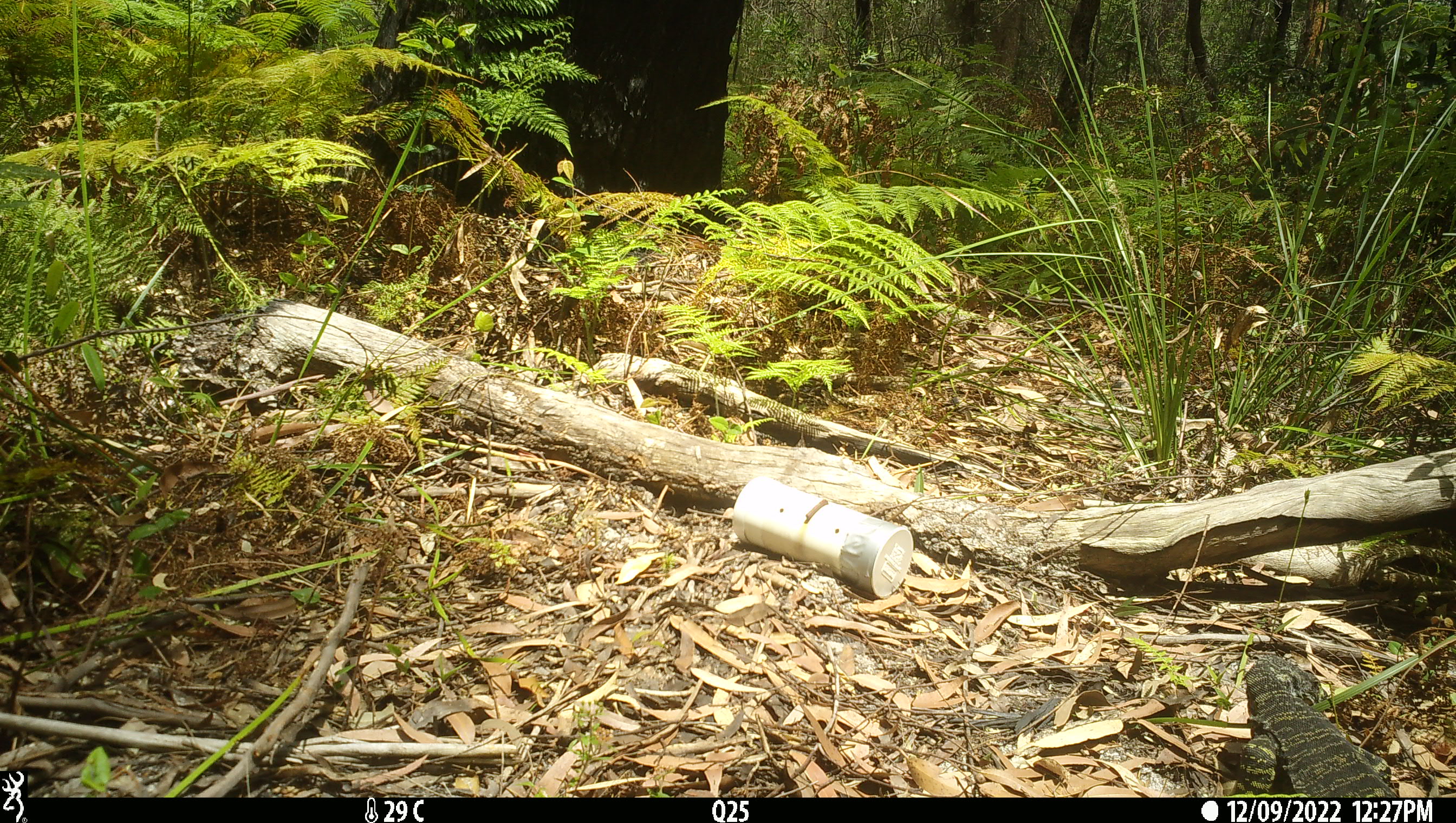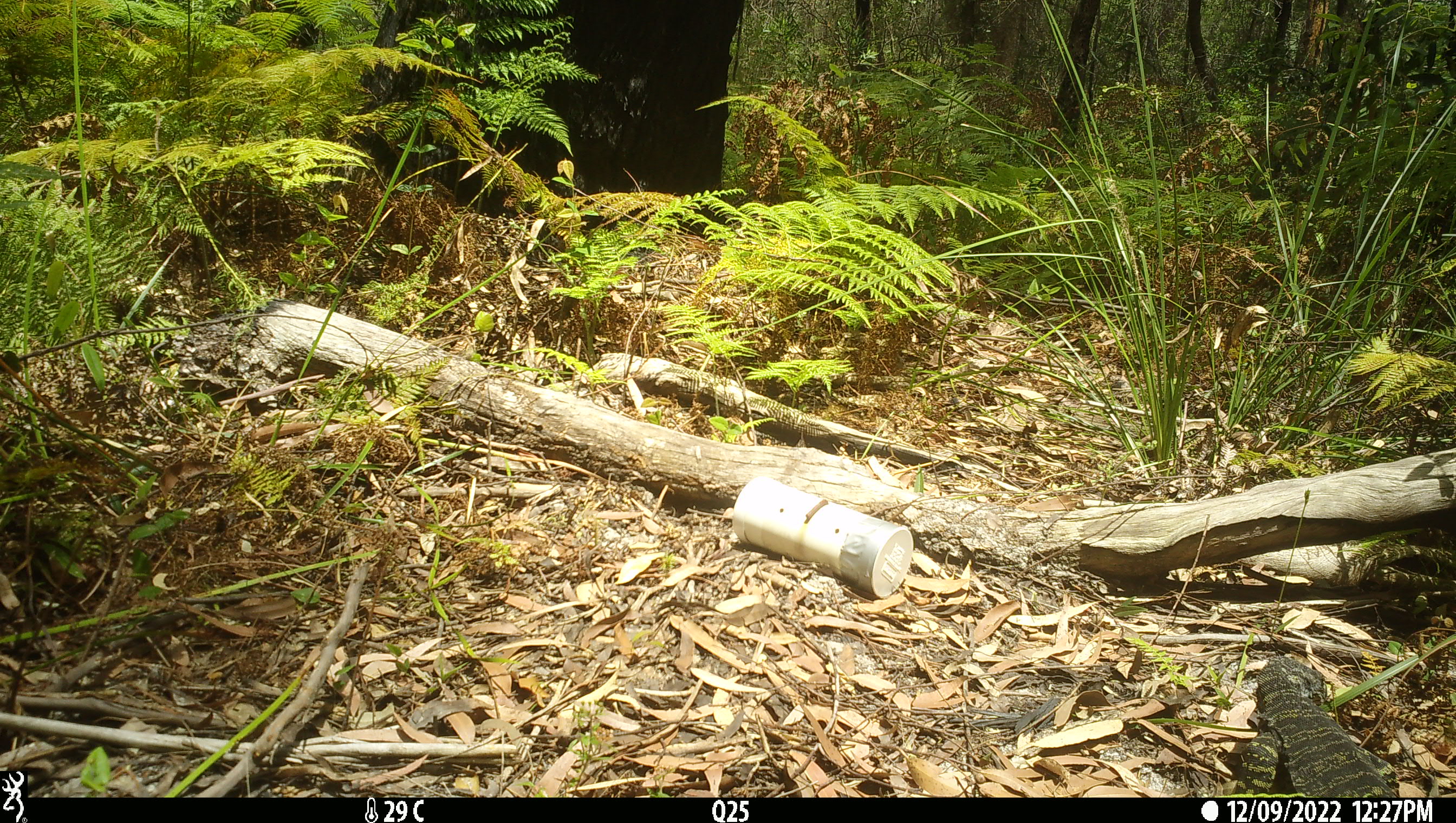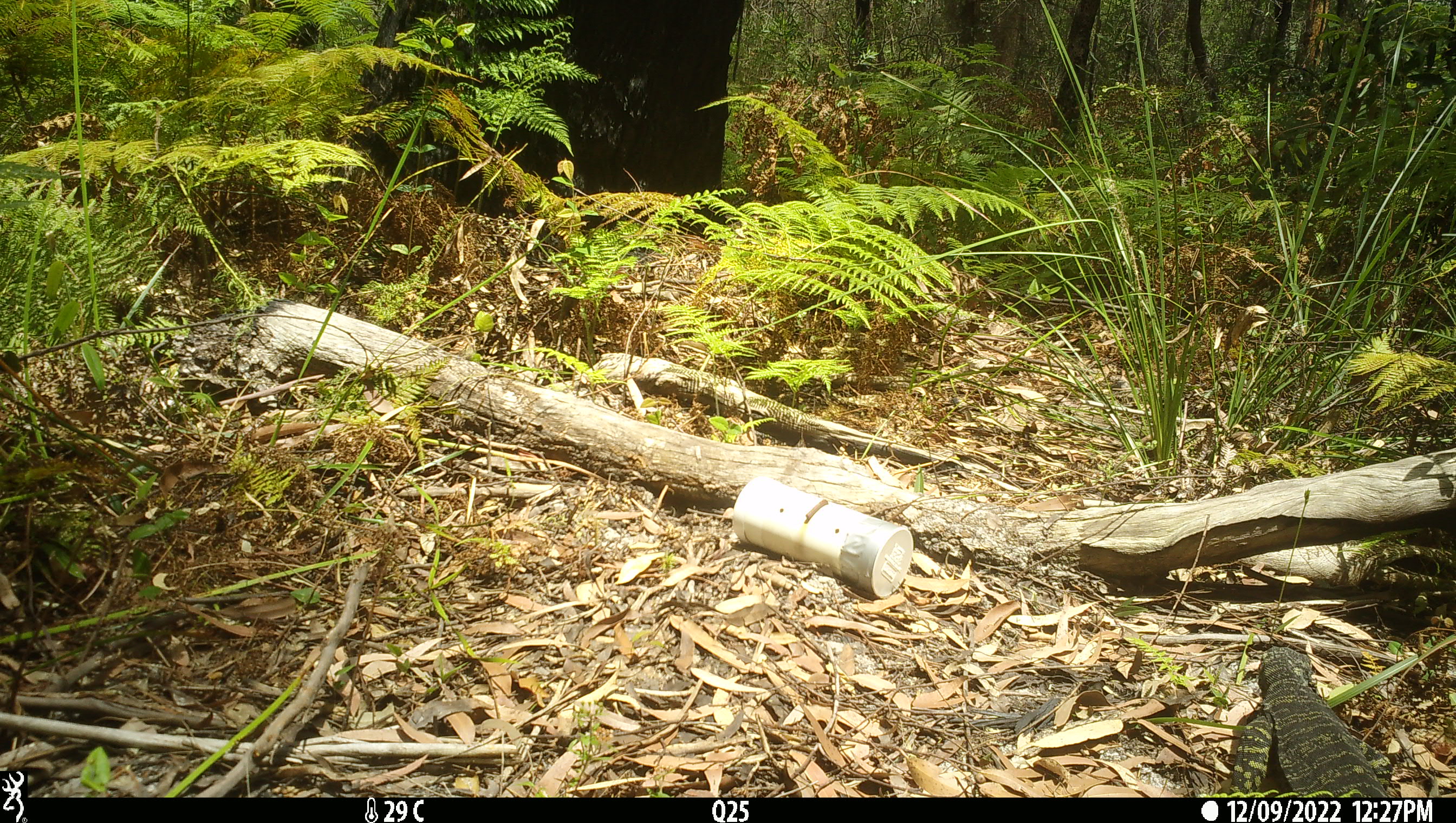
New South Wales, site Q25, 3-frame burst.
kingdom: Animalia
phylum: Chordata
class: Reptilia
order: Squamata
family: Varanidae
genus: Varanus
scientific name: Varanus varius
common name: lace monitor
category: goanna